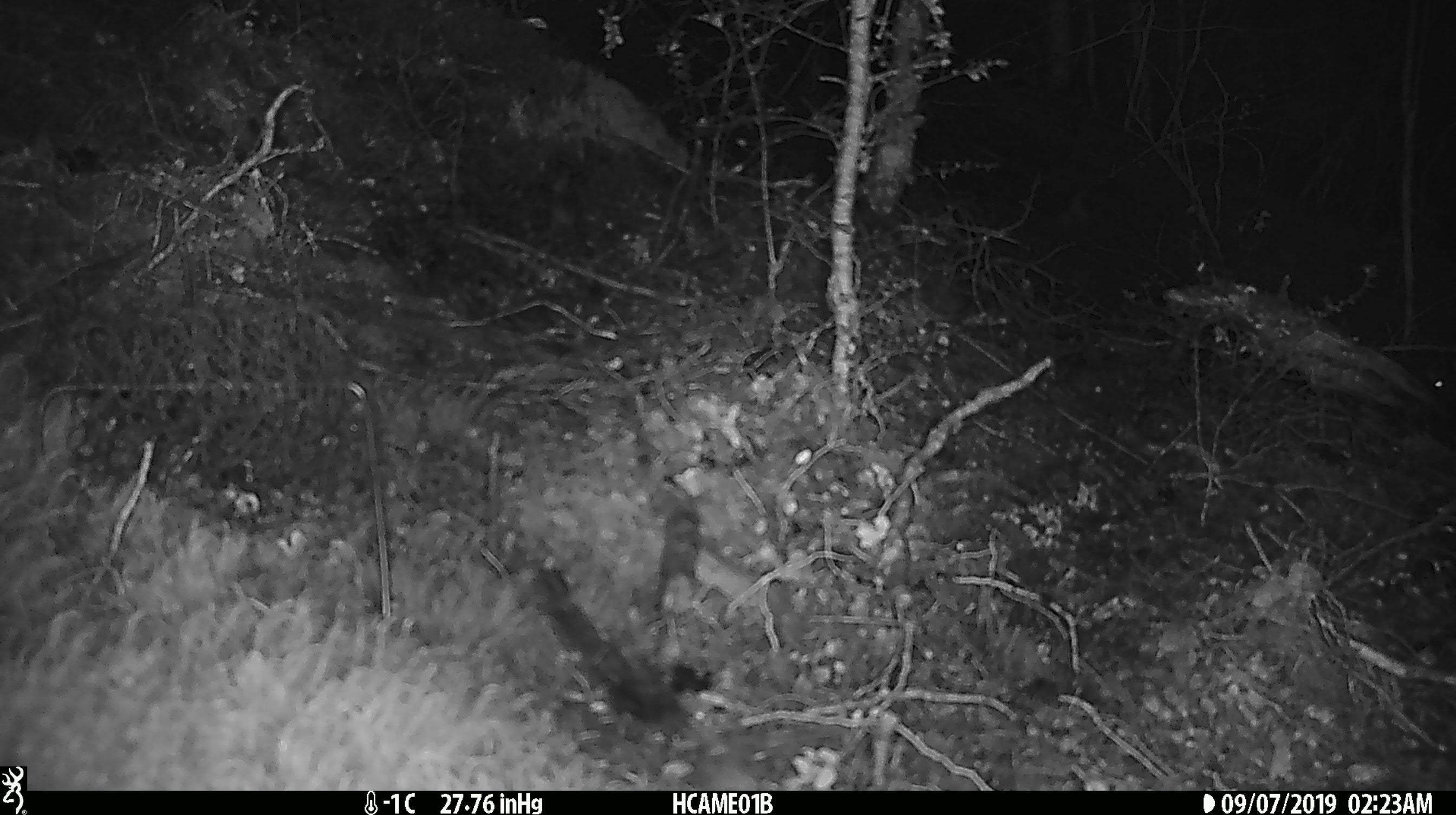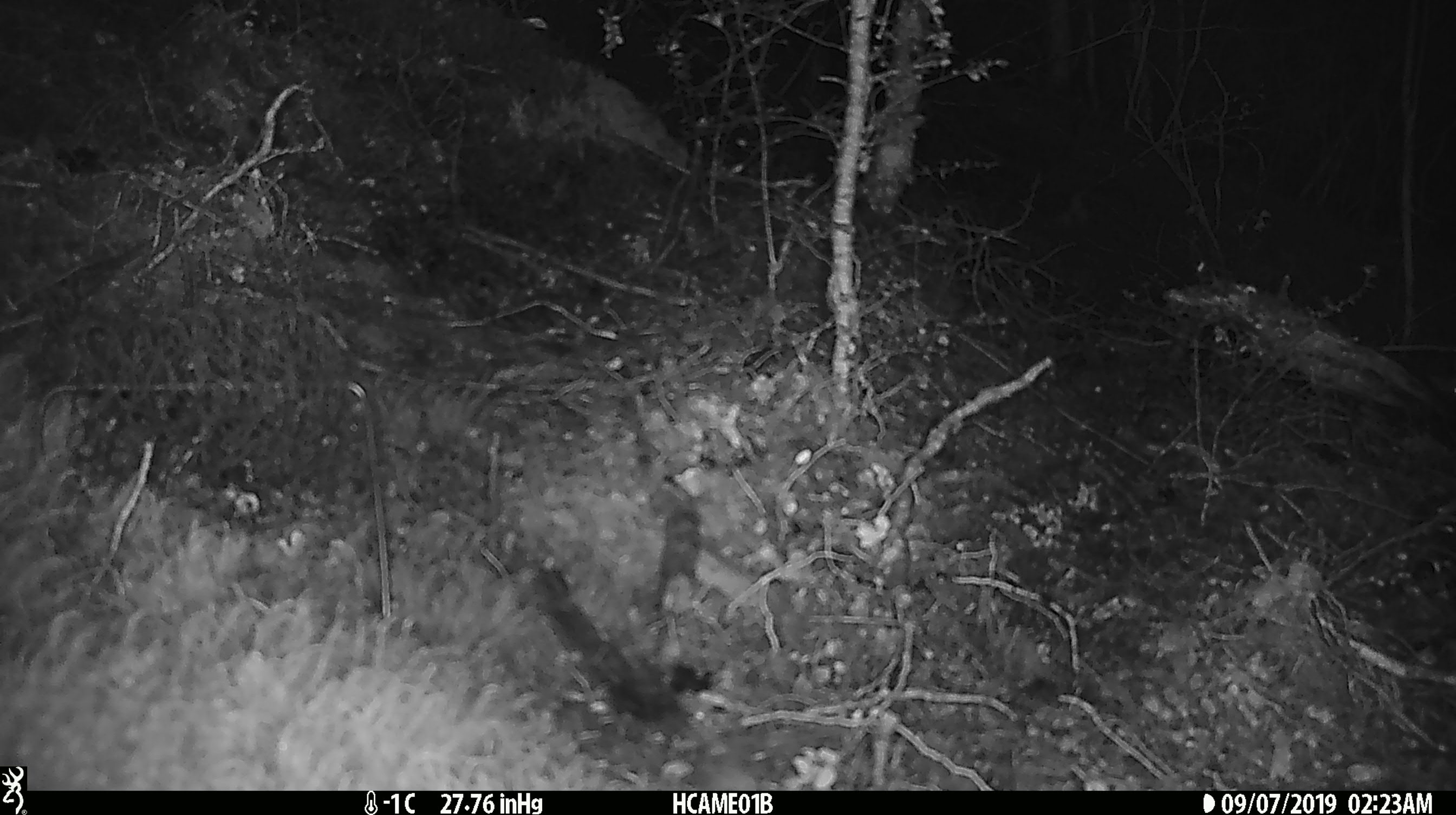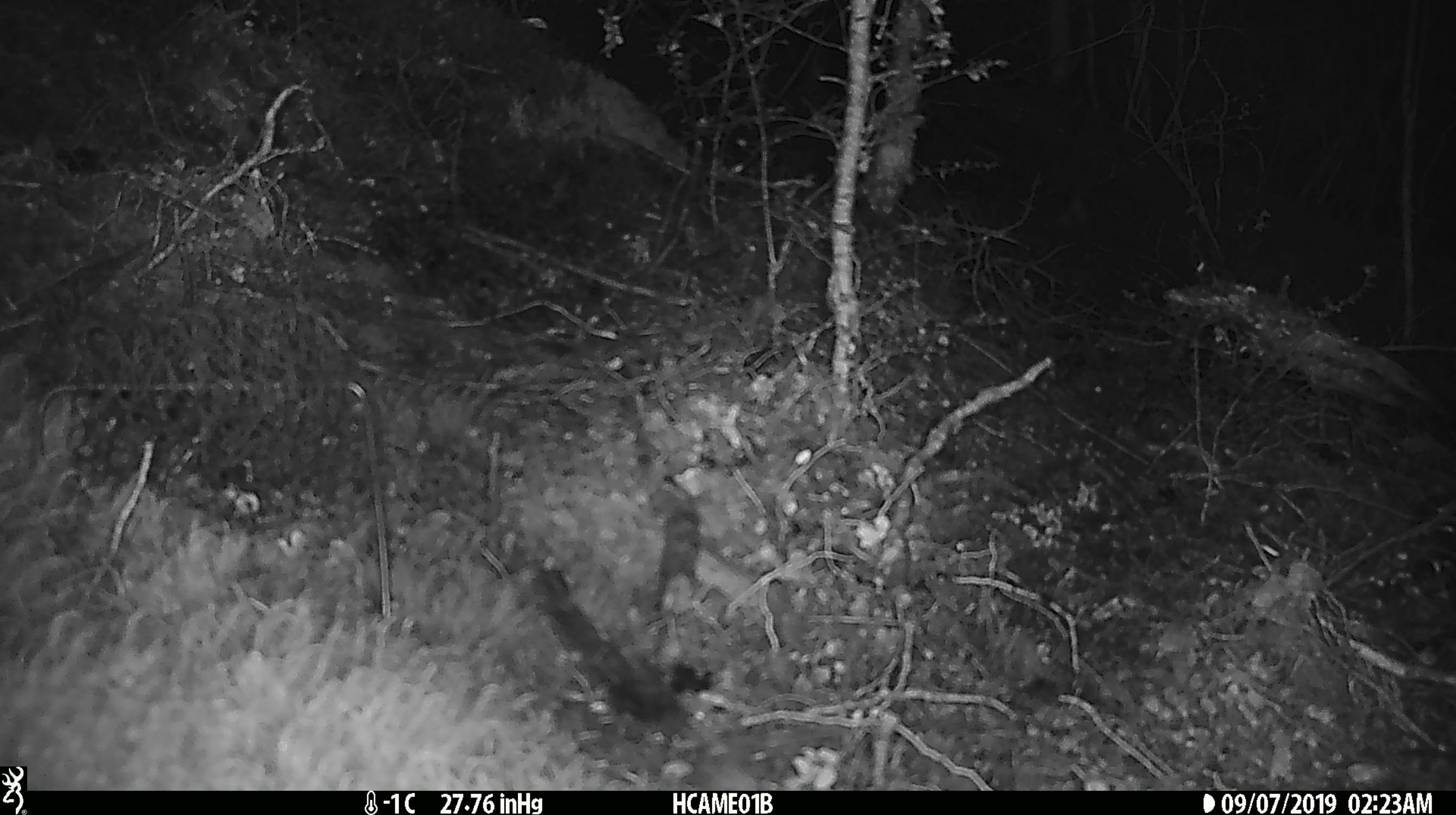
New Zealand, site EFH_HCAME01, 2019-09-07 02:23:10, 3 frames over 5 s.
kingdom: Animalia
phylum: Chordata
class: Mammalia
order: Rodentia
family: Muridae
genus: Mus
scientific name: Mus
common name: mouse